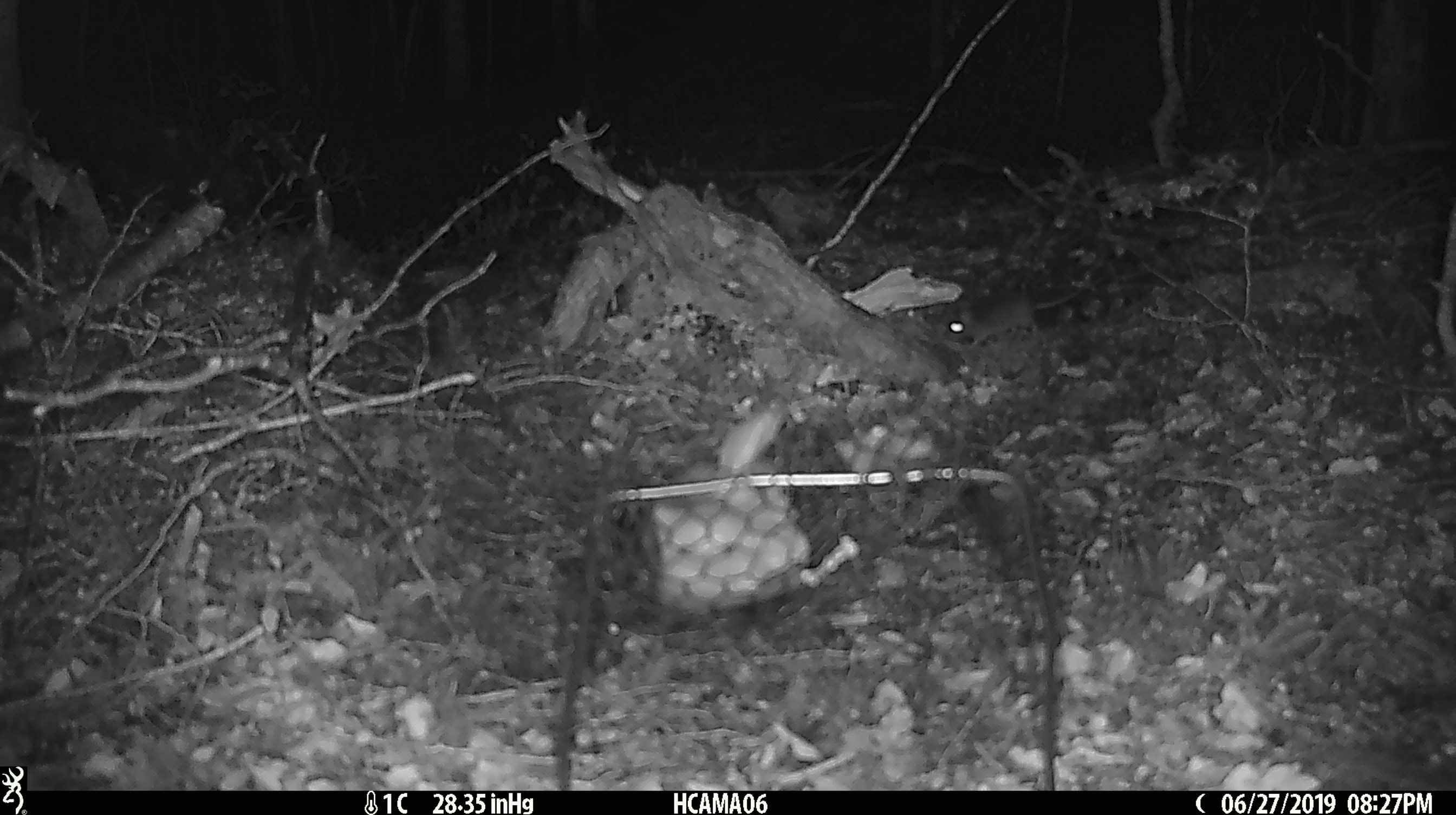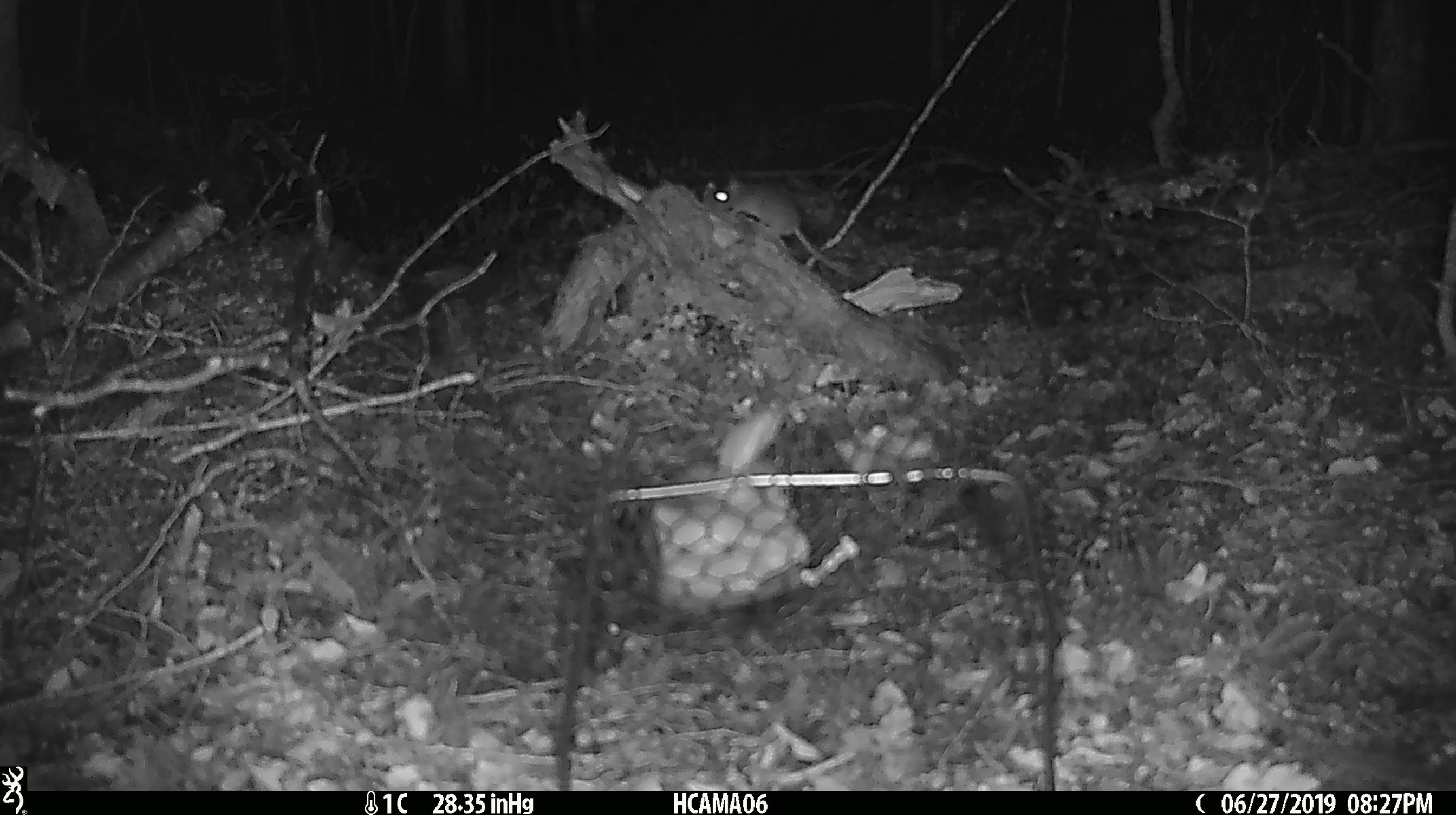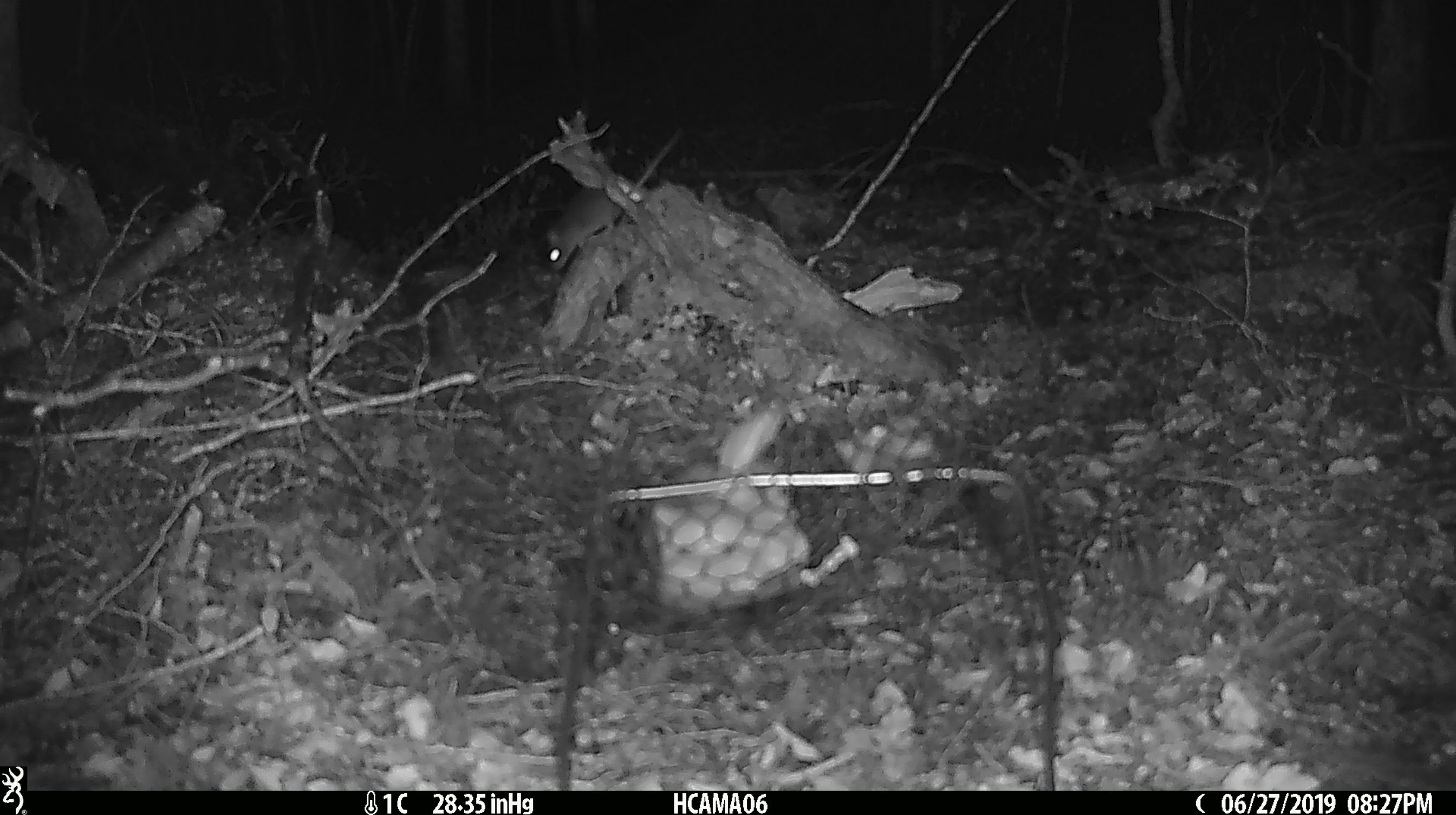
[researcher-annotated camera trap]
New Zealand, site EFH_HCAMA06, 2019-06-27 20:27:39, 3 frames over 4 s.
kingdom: Animalia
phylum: Chordata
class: Mammalia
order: Rodentia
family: Muridae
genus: Mus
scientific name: Mus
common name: mouse